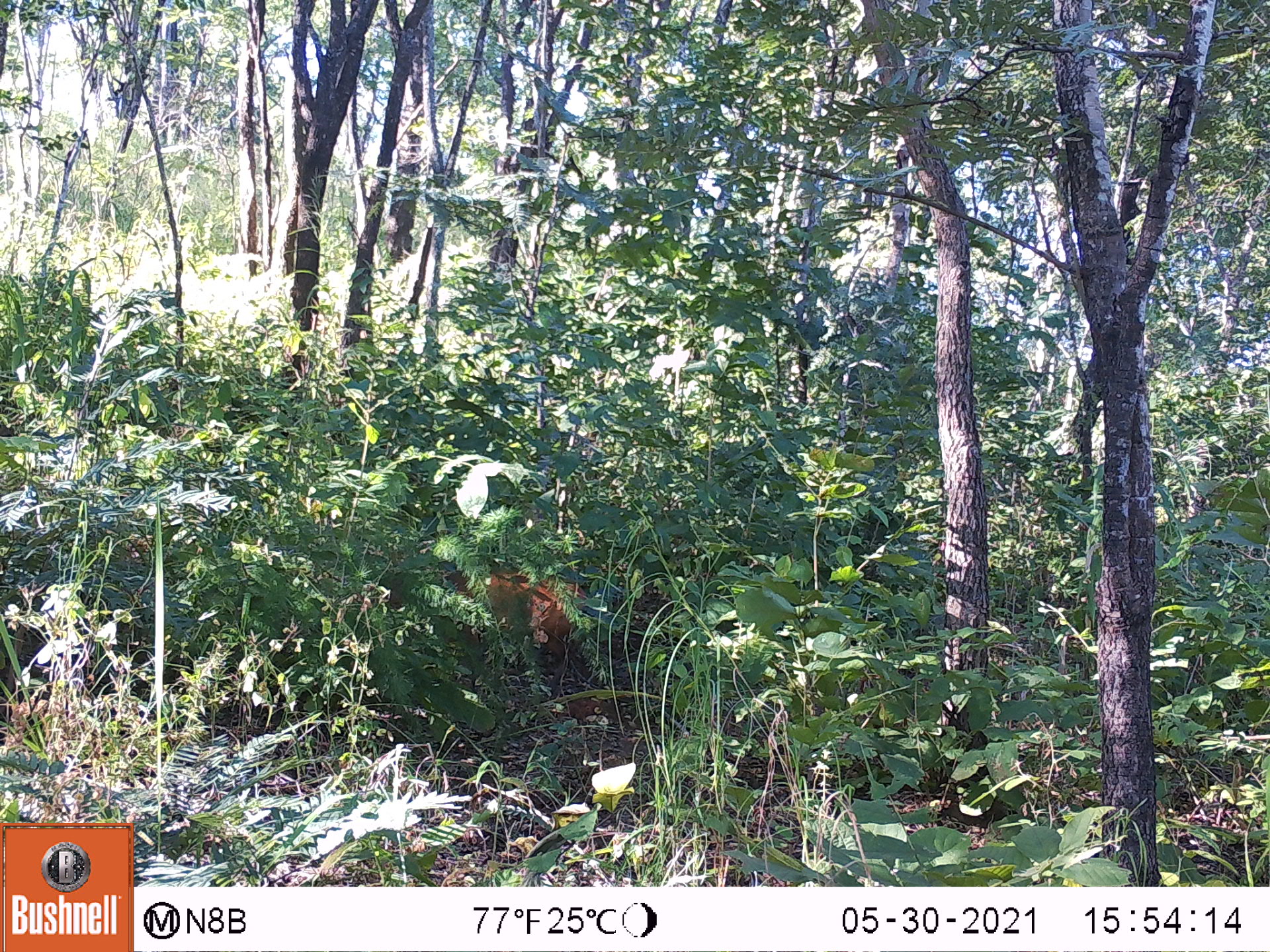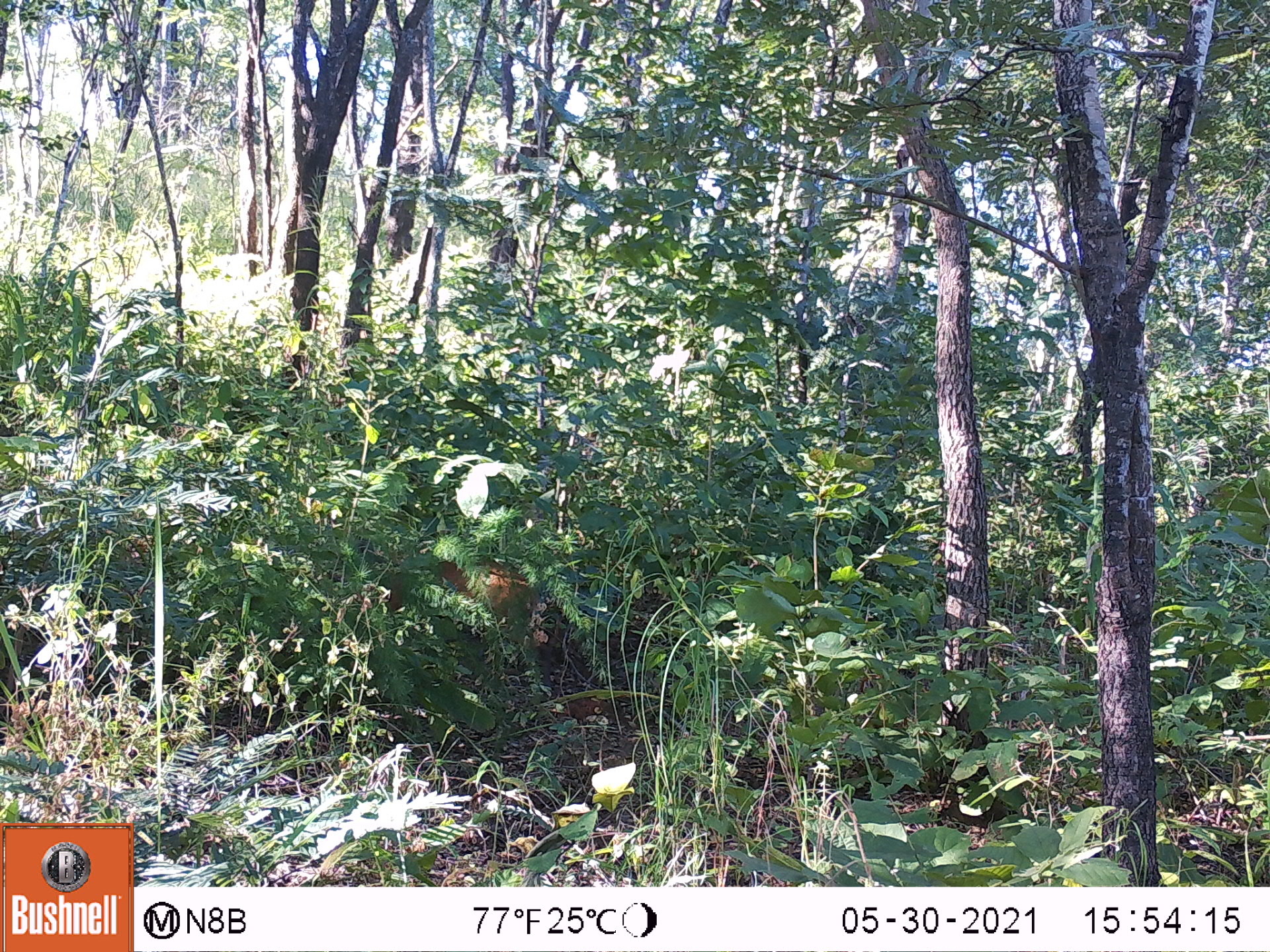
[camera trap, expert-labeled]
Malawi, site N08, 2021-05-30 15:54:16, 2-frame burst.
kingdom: Animalia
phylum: Chordata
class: Mammalia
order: Artiodactyla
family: Bovidae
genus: Cephalophorus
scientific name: Cephalophorus natalensis natalensis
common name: red duiker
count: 1